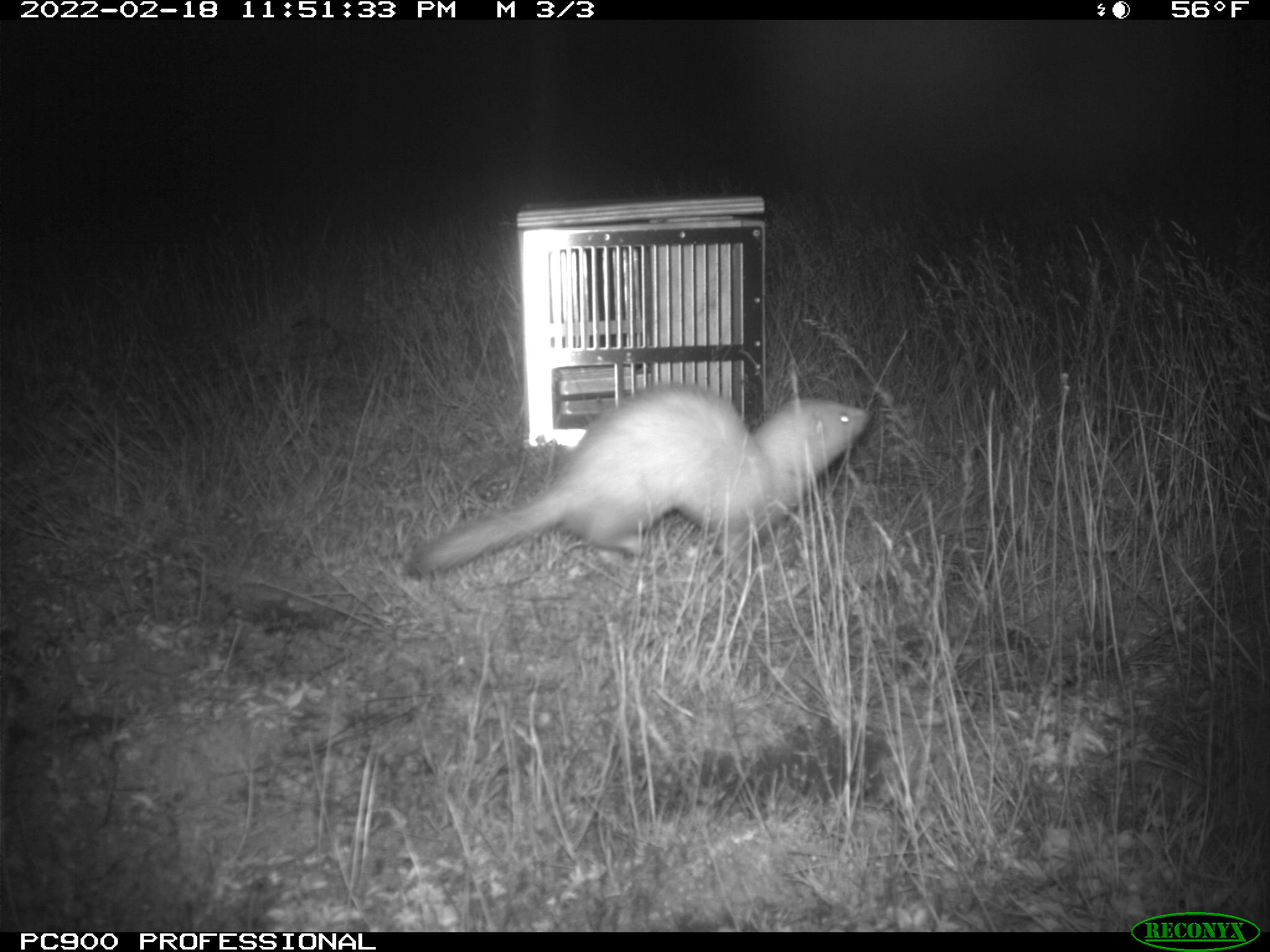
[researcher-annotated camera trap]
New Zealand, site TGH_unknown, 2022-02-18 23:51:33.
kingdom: Animalia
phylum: Chordata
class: Mammalia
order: Carnivora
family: Mustelidae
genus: Mustela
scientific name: Mustela furo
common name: ferret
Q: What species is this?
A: Ferret (Mustela furo).